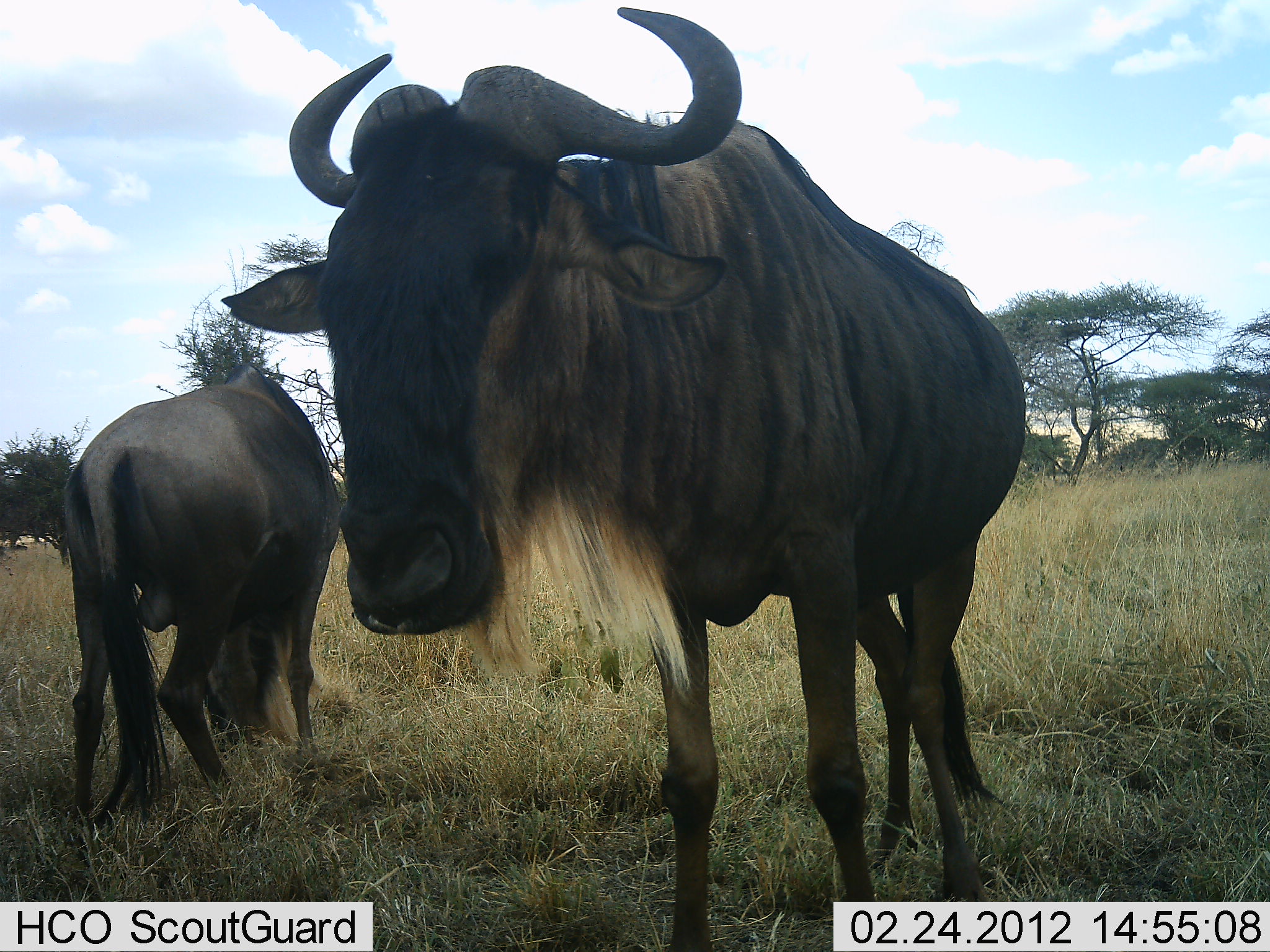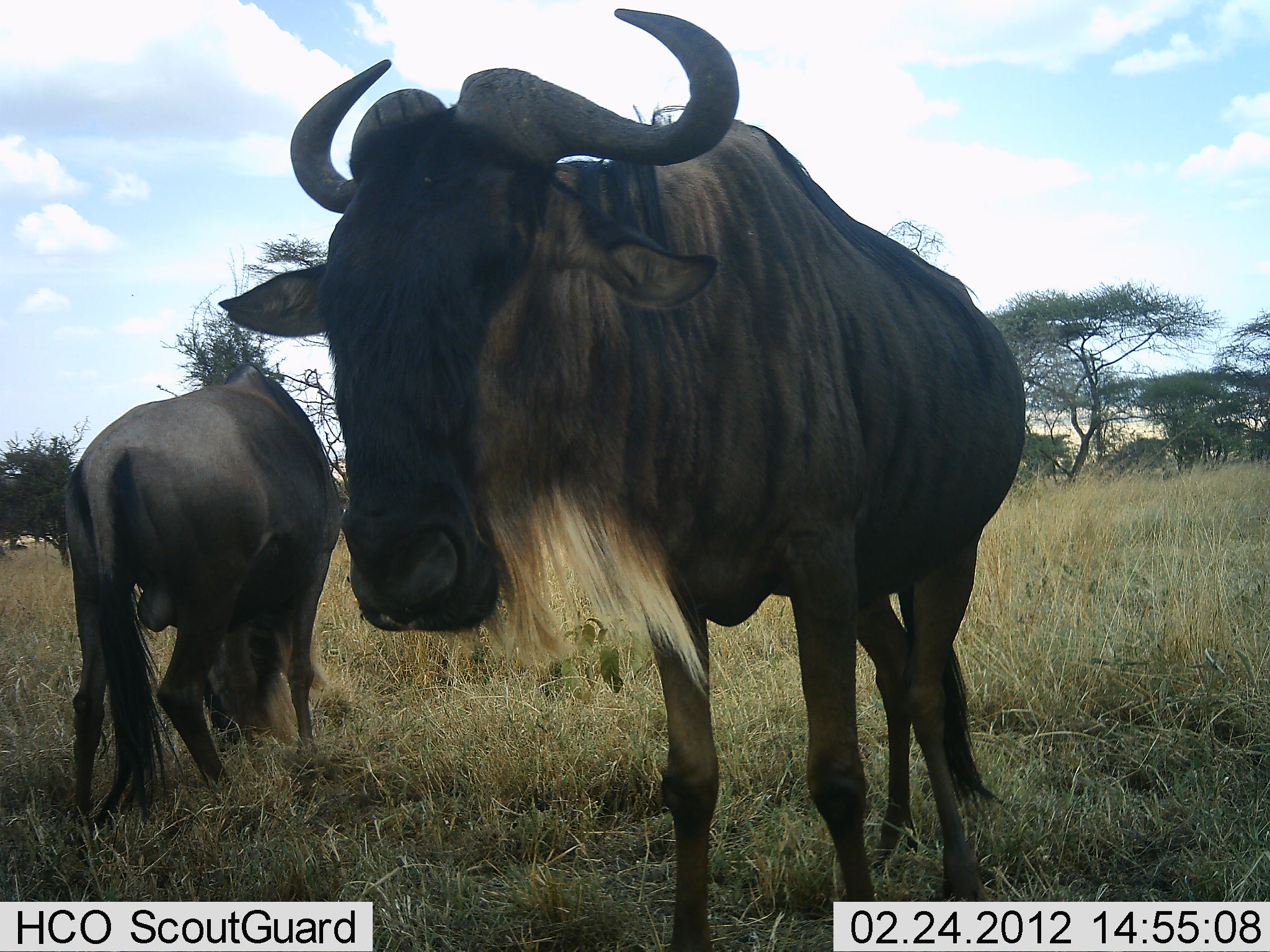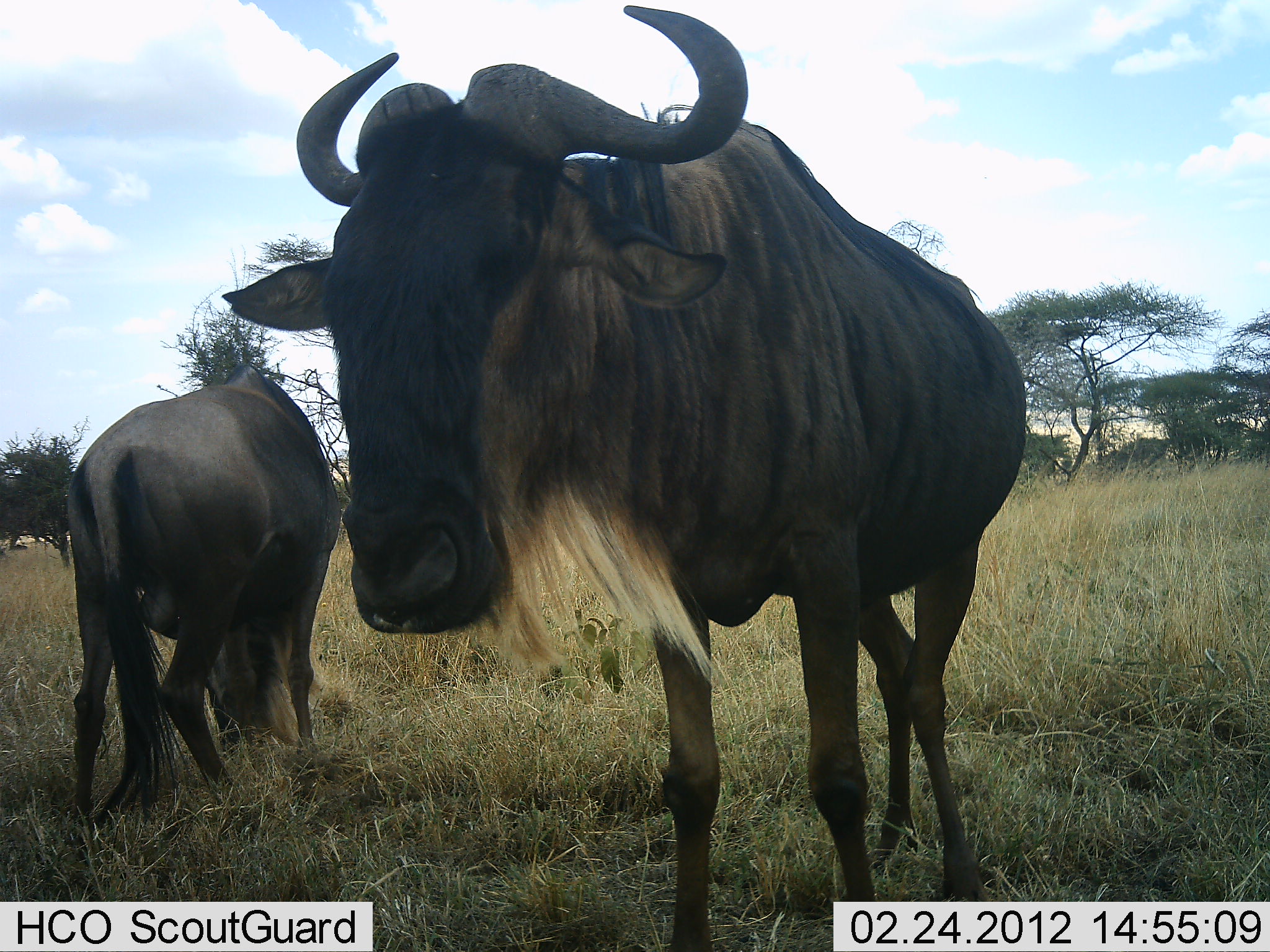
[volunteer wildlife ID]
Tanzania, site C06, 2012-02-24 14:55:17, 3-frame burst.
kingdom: Animalia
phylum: Chordata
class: Mammalia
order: Artiodactyla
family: Bovidae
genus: Connochaetes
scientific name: Connochaetes taurinus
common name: blue wildebeest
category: wildebeest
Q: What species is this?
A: Wildebeest (blue wildebeest) (Connochaetes taurinus).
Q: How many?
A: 2.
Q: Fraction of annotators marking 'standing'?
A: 86%.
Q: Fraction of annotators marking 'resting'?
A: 0%.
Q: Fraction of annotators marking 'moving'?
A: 7%.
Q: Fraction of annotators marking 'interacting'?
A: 0%.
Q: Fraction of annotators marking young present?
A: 0%.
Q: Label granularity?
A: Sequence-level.